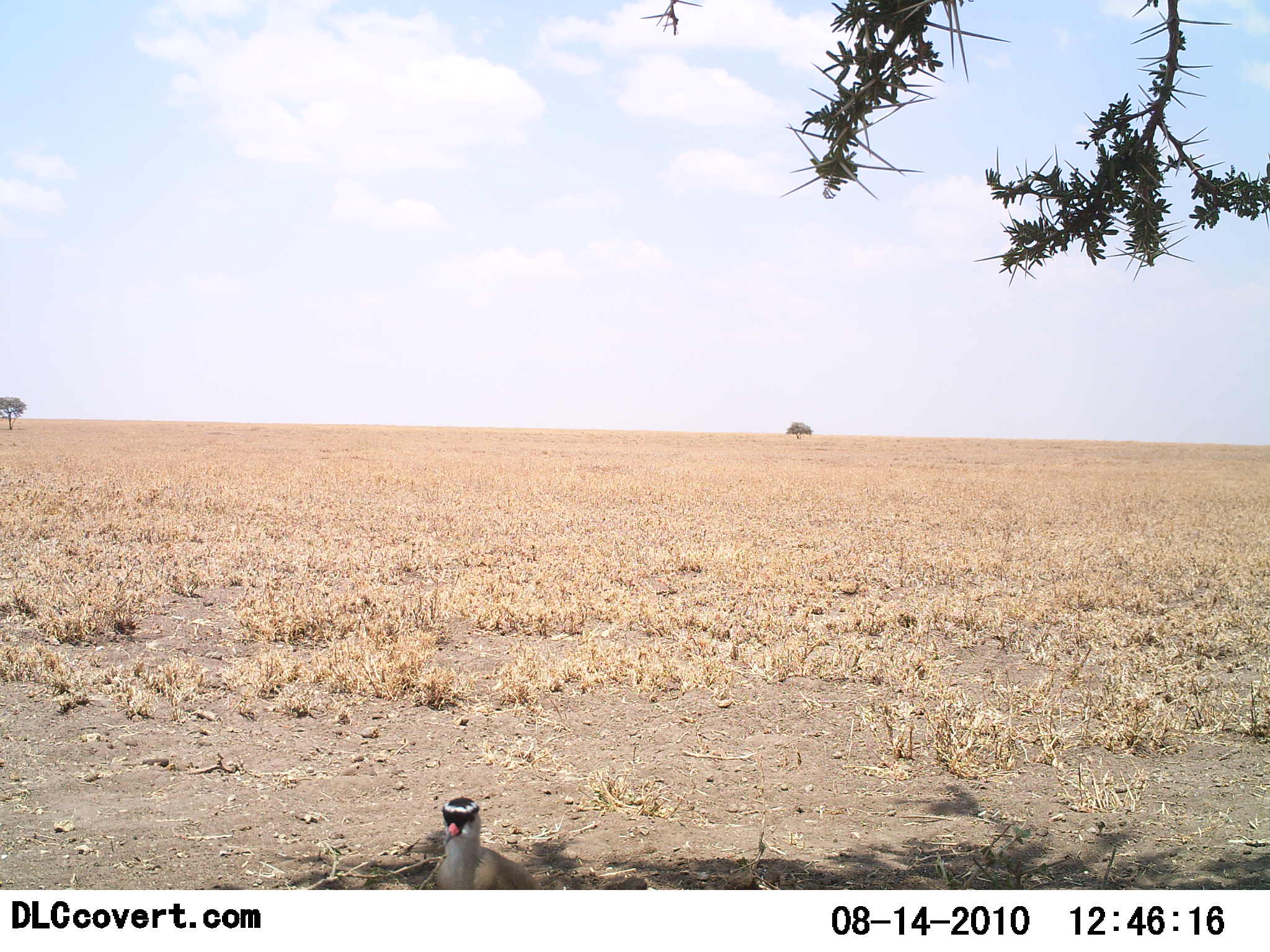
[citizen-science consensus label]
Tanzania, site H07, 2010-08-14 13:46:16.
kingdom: Animalia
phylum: Chordata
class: Aves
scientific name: Aves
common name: bird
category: otherbird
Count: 1.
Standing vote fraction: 100%.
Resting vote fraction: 0%.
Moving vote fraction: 0%.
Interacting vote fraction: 0%.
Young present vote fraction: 0%.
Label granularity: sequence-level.